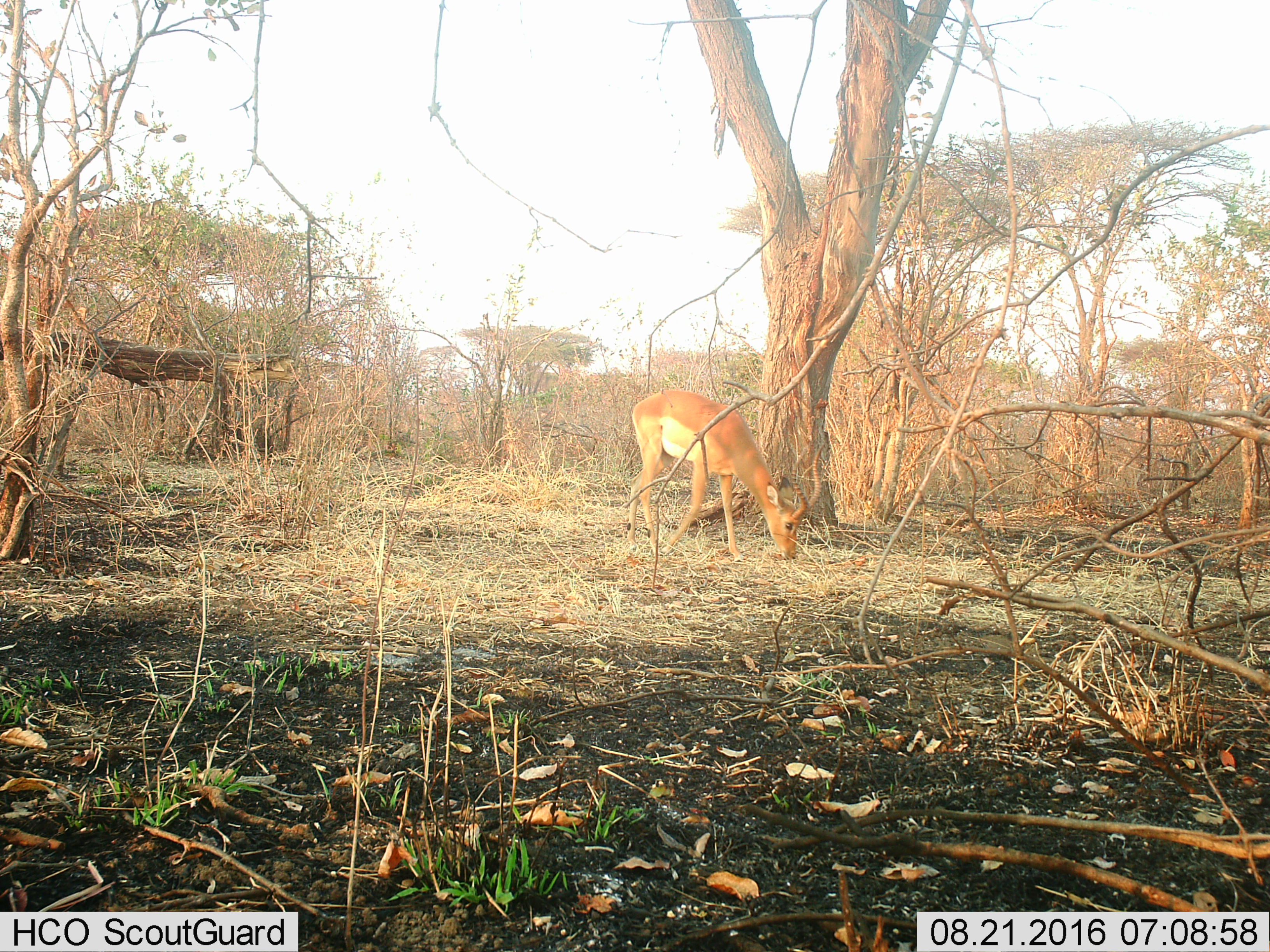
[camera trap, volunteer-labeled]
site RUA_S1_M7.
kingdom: Animalia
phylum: Chordata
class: Mammalia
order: Artiodactyla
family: Bovidae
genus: Aepyceros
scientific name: Aepyceros melampus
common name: impala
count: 1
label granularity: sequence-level